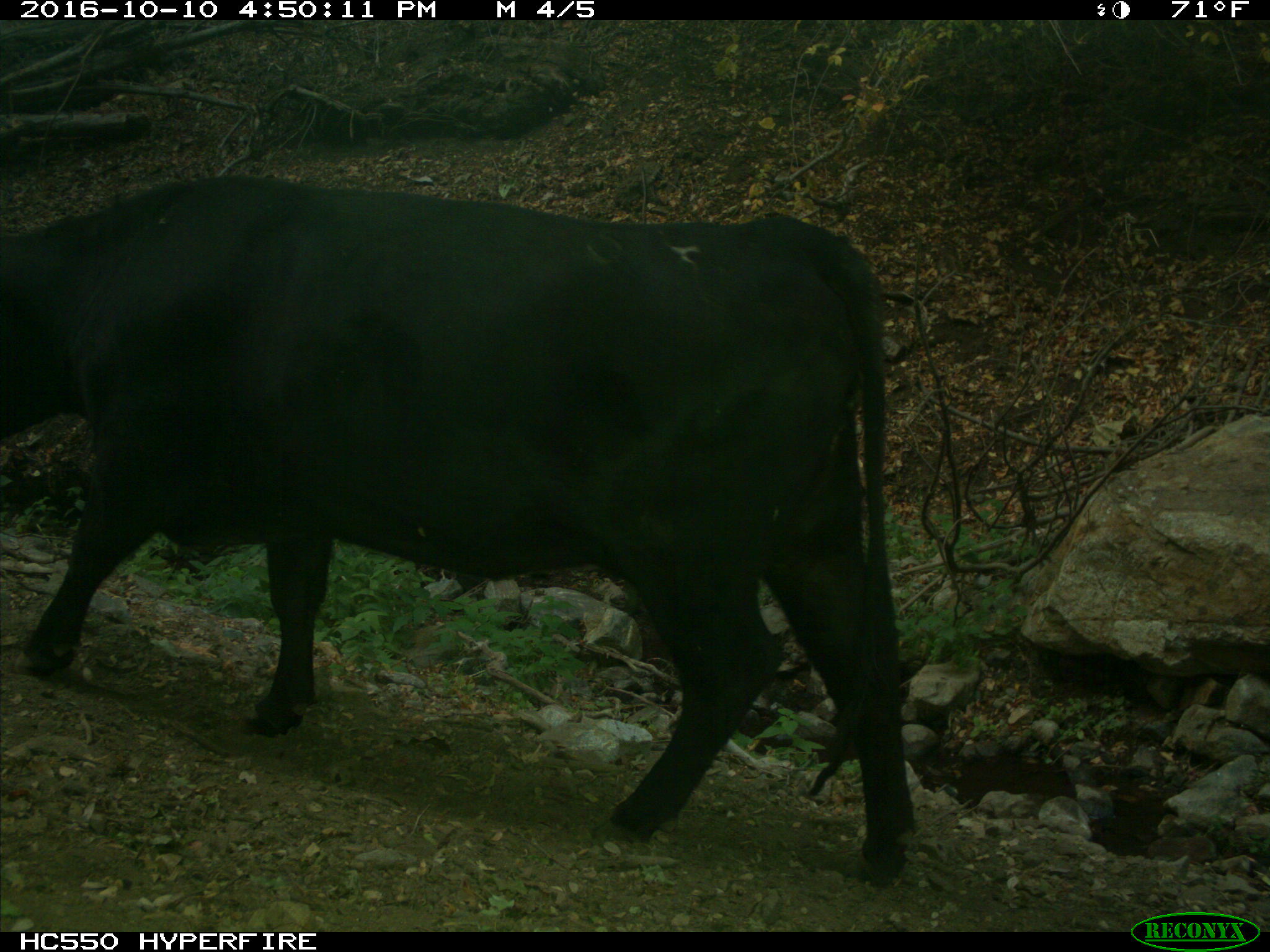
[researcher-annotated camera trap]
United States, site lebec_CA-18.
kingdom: Animalia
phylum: Chordata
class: Mammalia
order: Artiodactyla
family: Bovidae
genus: Bos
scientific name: Bos taurus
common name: domestic cow